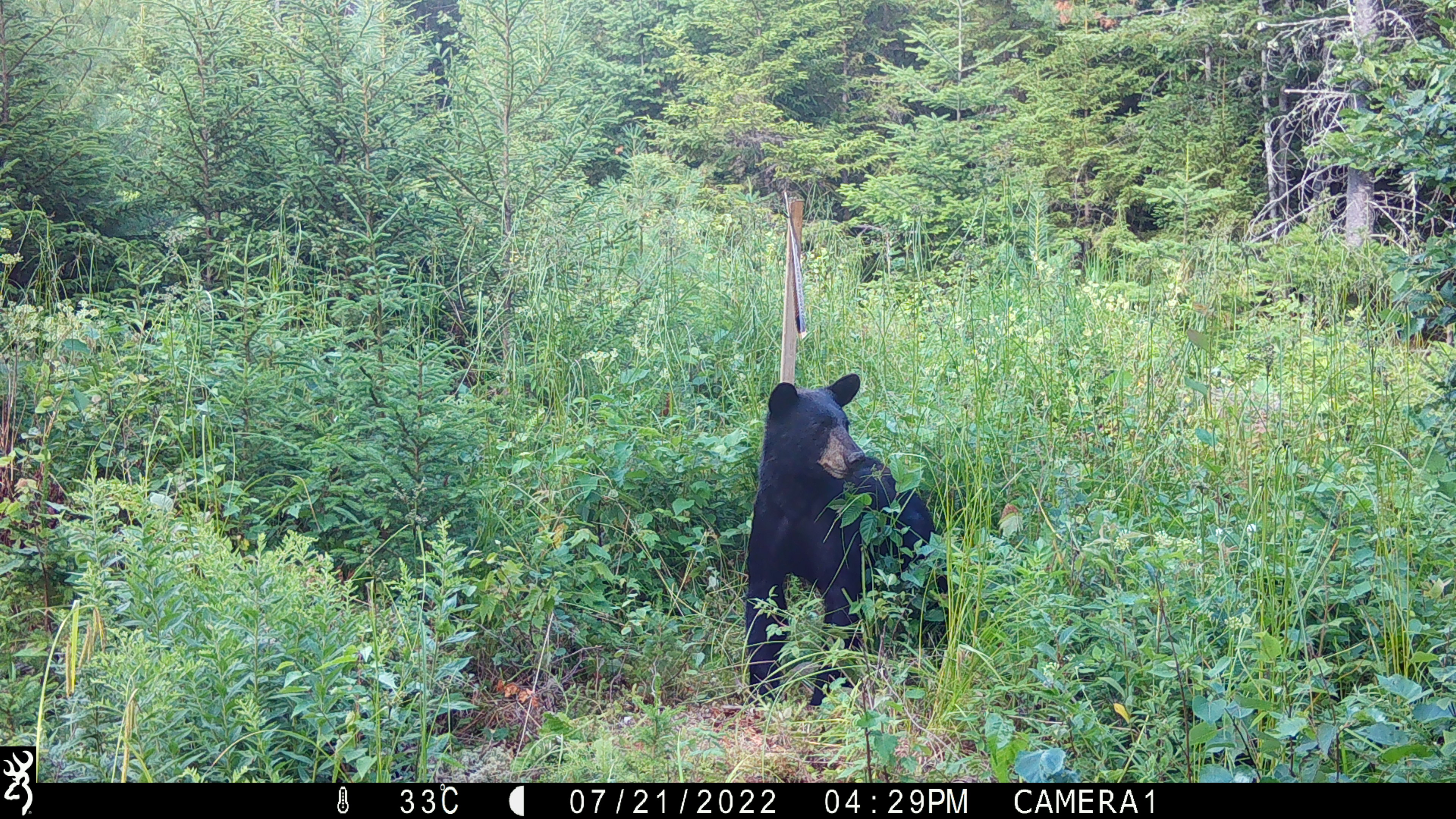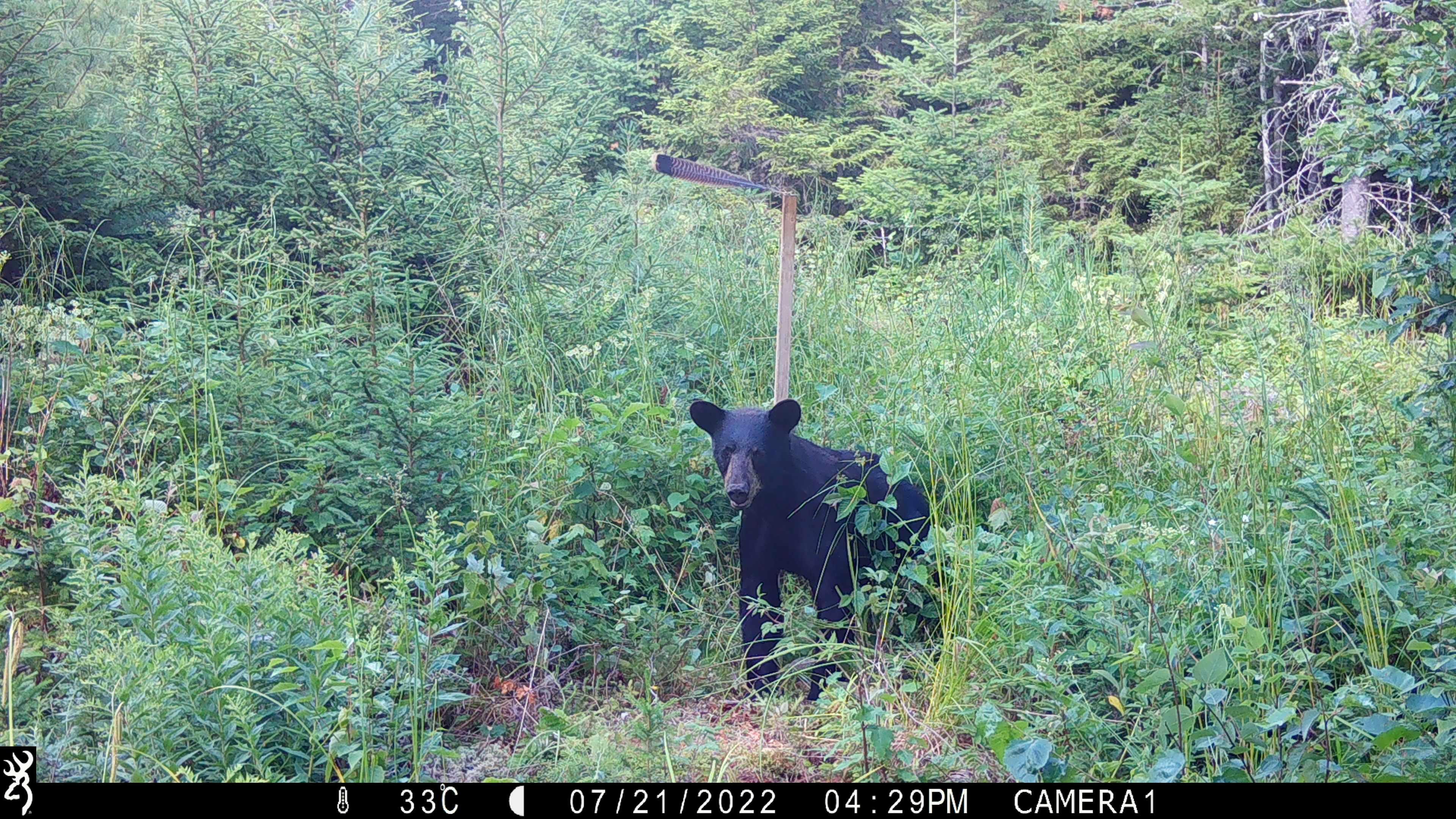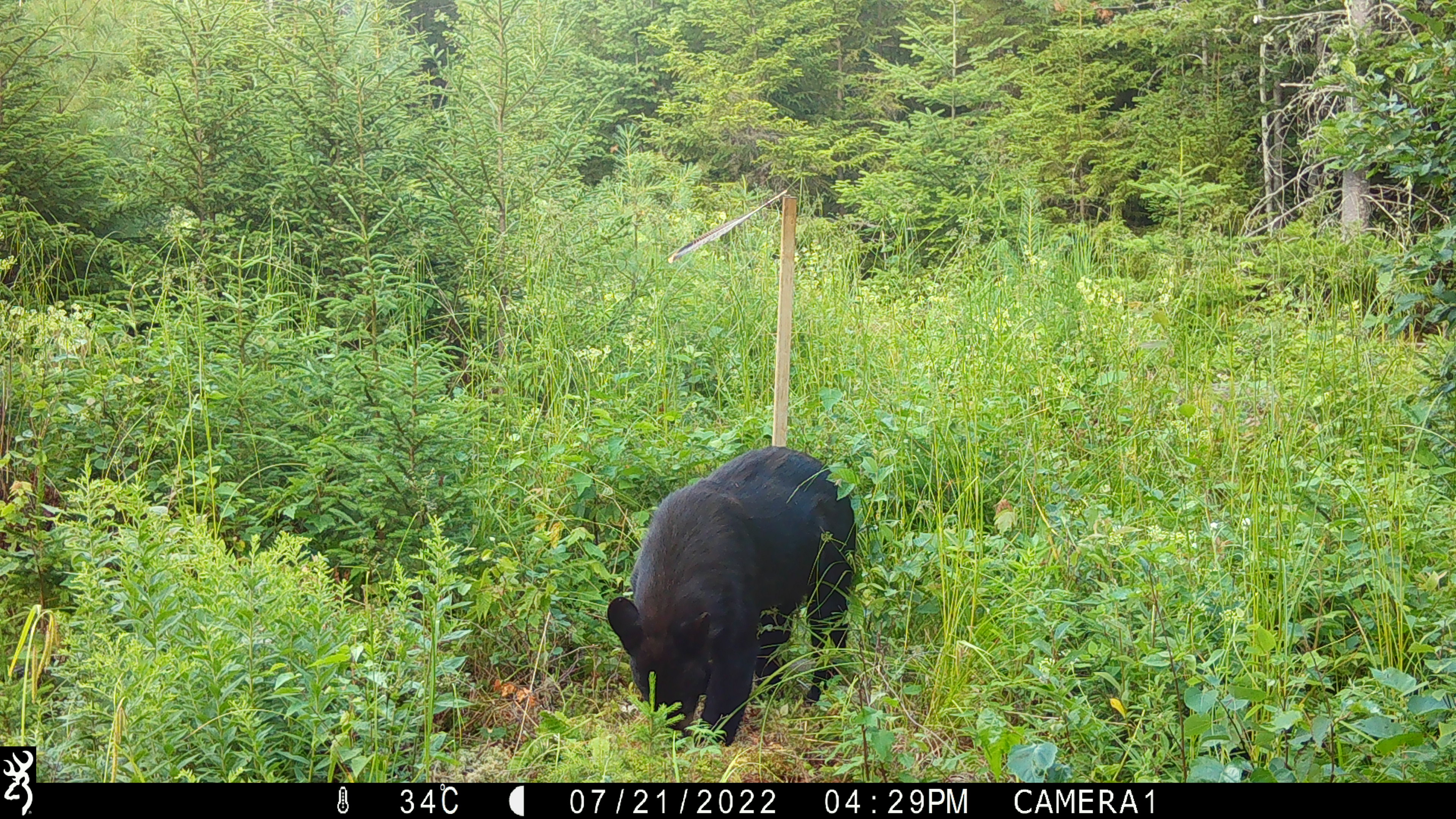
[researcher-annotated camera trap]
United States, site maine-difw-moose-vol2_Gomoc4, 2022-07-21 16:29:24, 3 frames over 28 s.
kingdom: Animalia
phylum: Chordata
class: Mammalia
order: Carnivora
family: Ursidae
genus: Ursus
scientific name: Ursus americanus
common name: black bear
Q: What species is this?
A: Black bear (Ursus americanus).